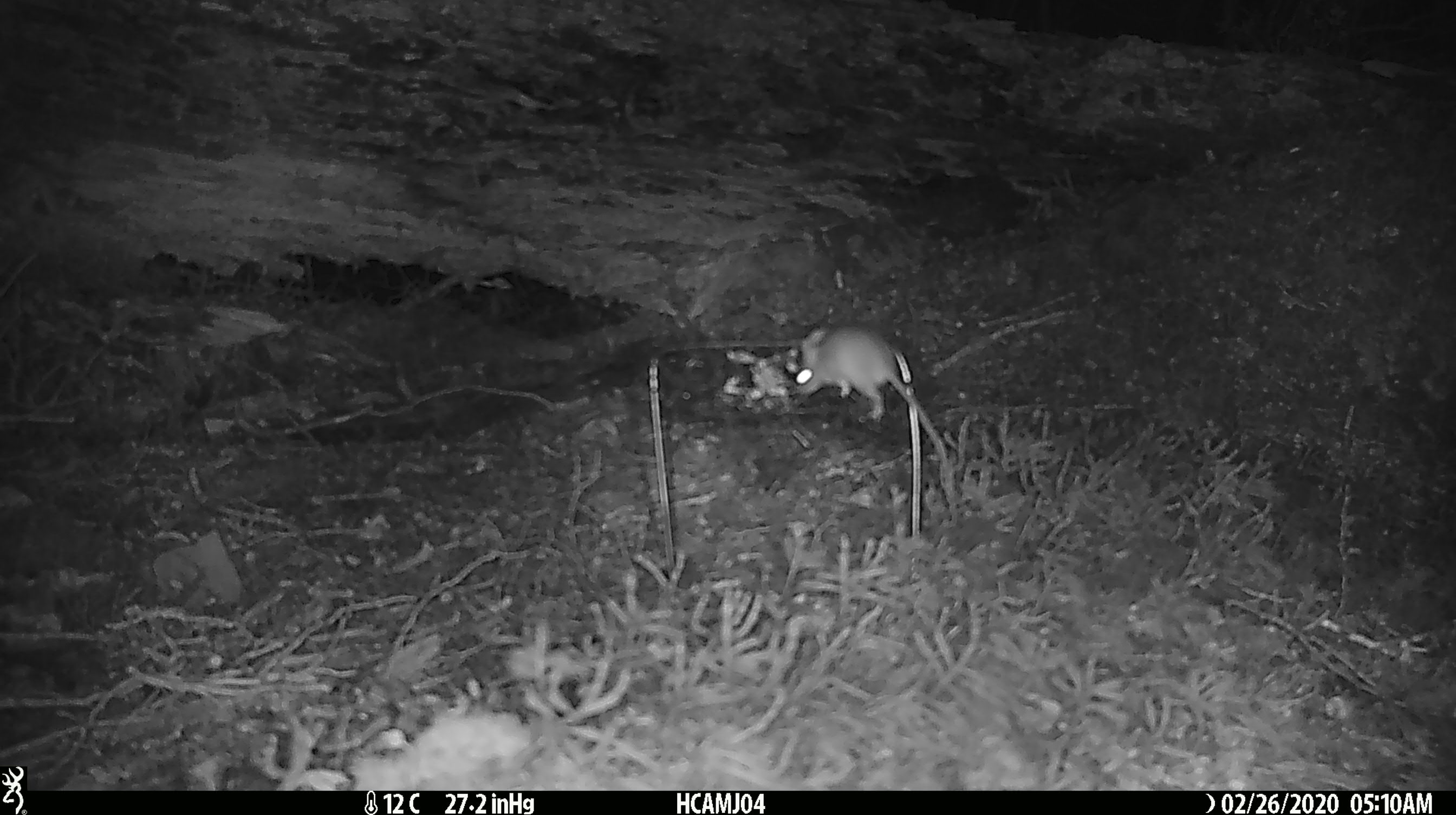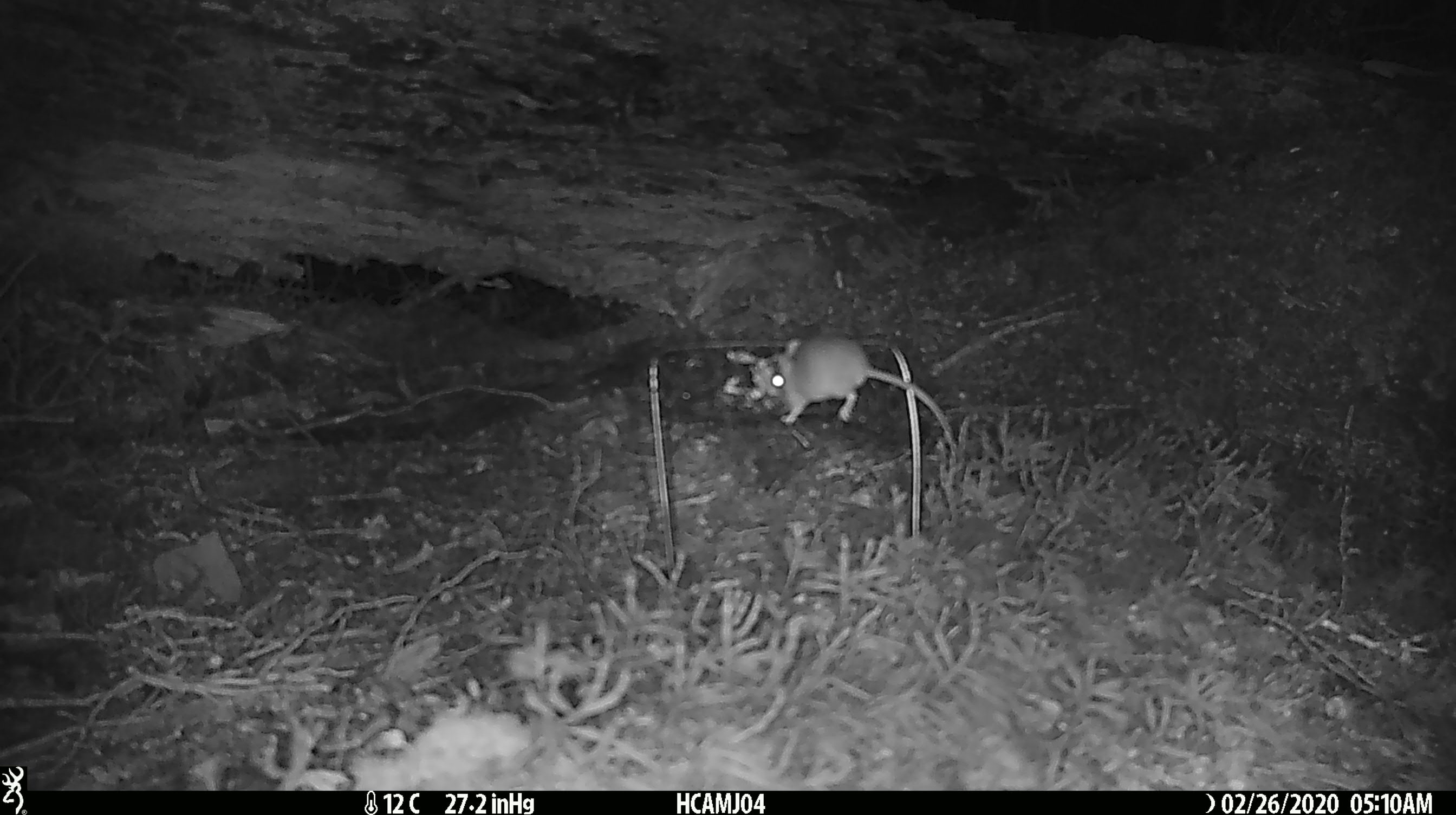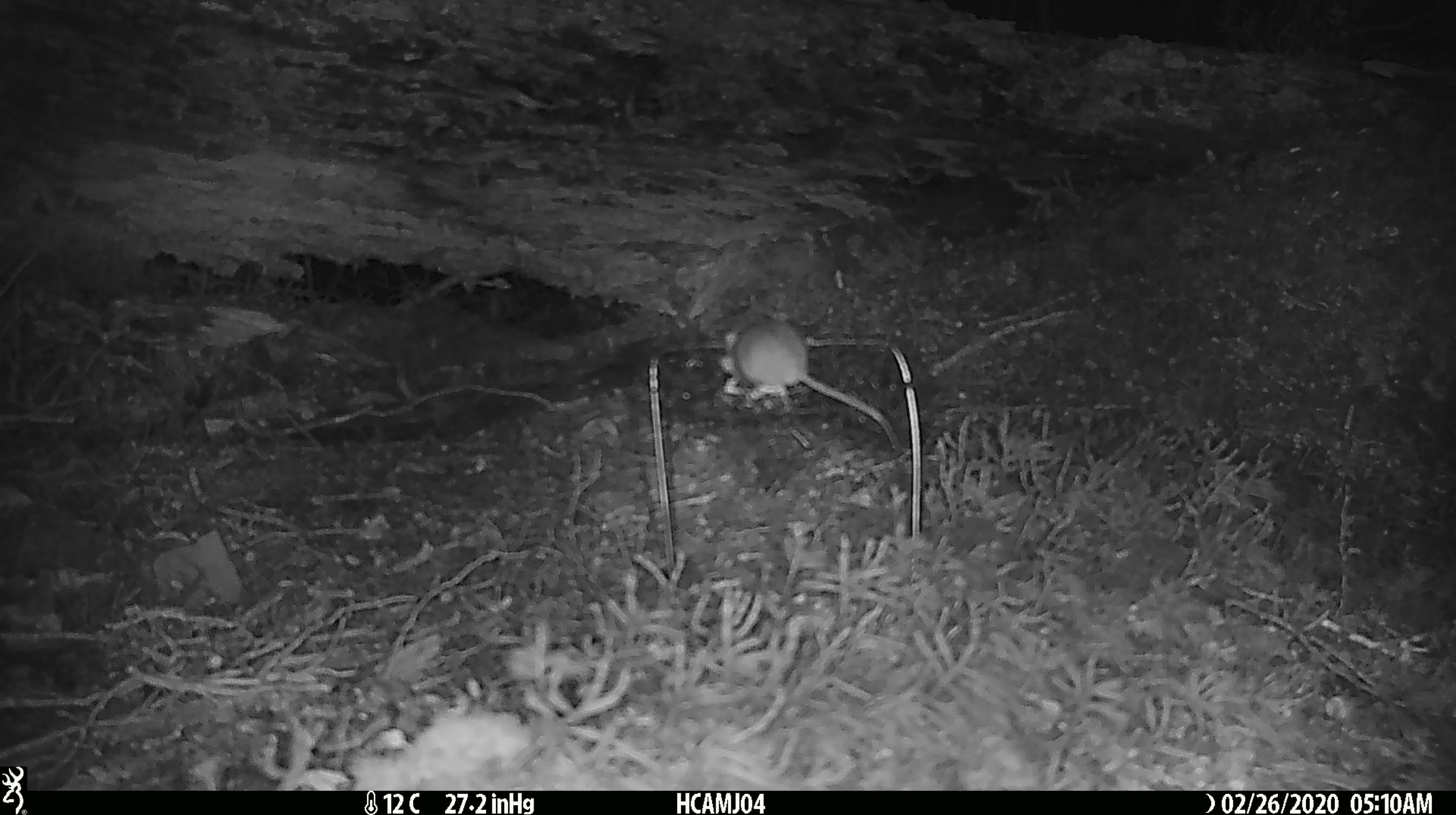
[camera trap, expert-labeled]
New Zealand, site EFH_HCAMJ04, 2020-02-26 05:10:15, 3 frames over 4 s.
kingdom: Animalia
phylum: Chordata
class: Mammalia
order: Rodentia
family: Muridae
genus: Mus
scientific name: Mus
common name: mouse